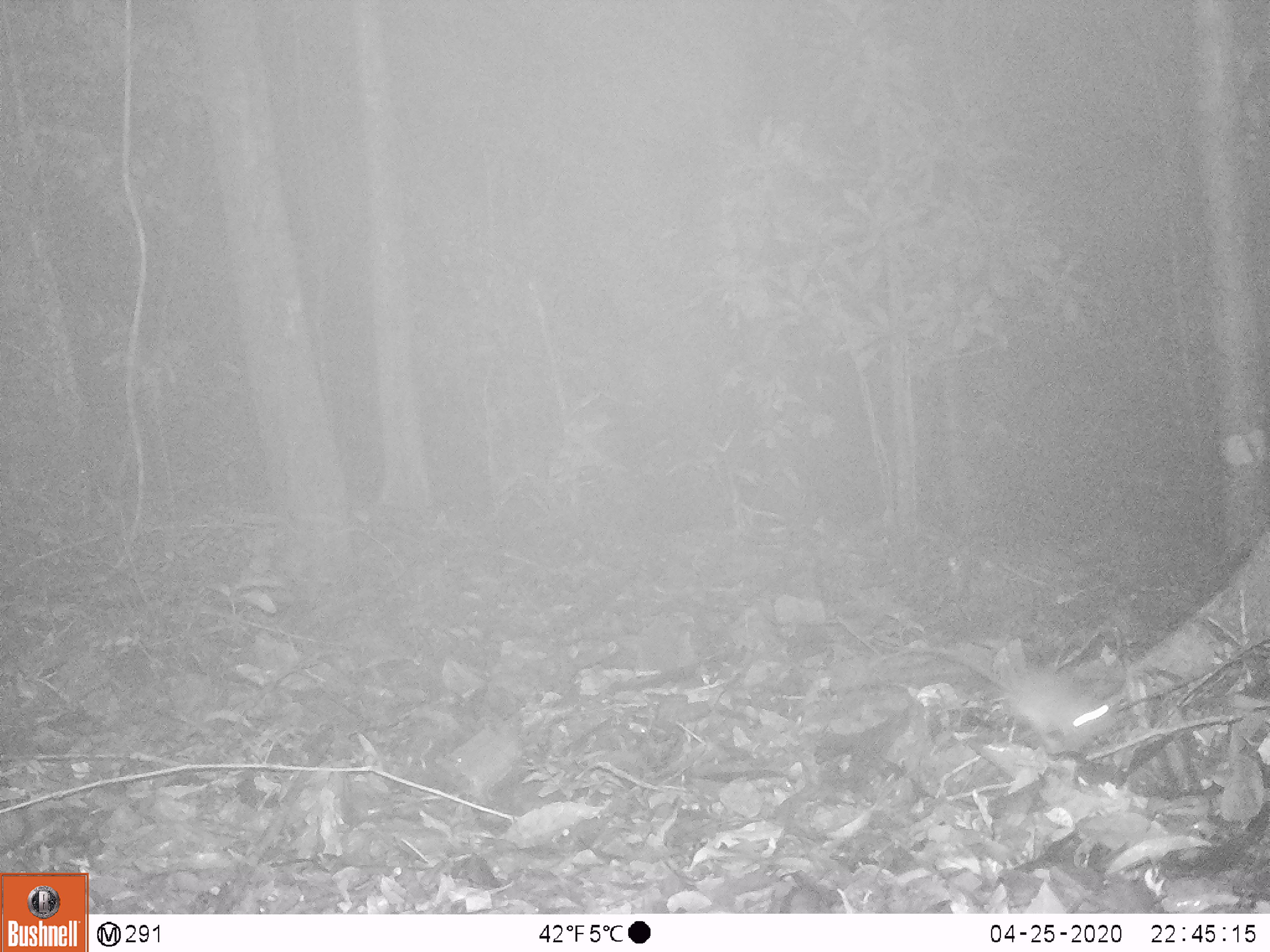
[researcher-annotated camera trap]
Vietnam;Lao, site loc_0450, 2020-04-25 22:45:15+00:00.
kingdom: Animalia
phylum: Chordata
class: Mammalia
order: Rodentia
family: Muridae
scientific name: Muridae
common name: old-world mice and rats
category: unidentified murid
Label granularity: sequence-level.